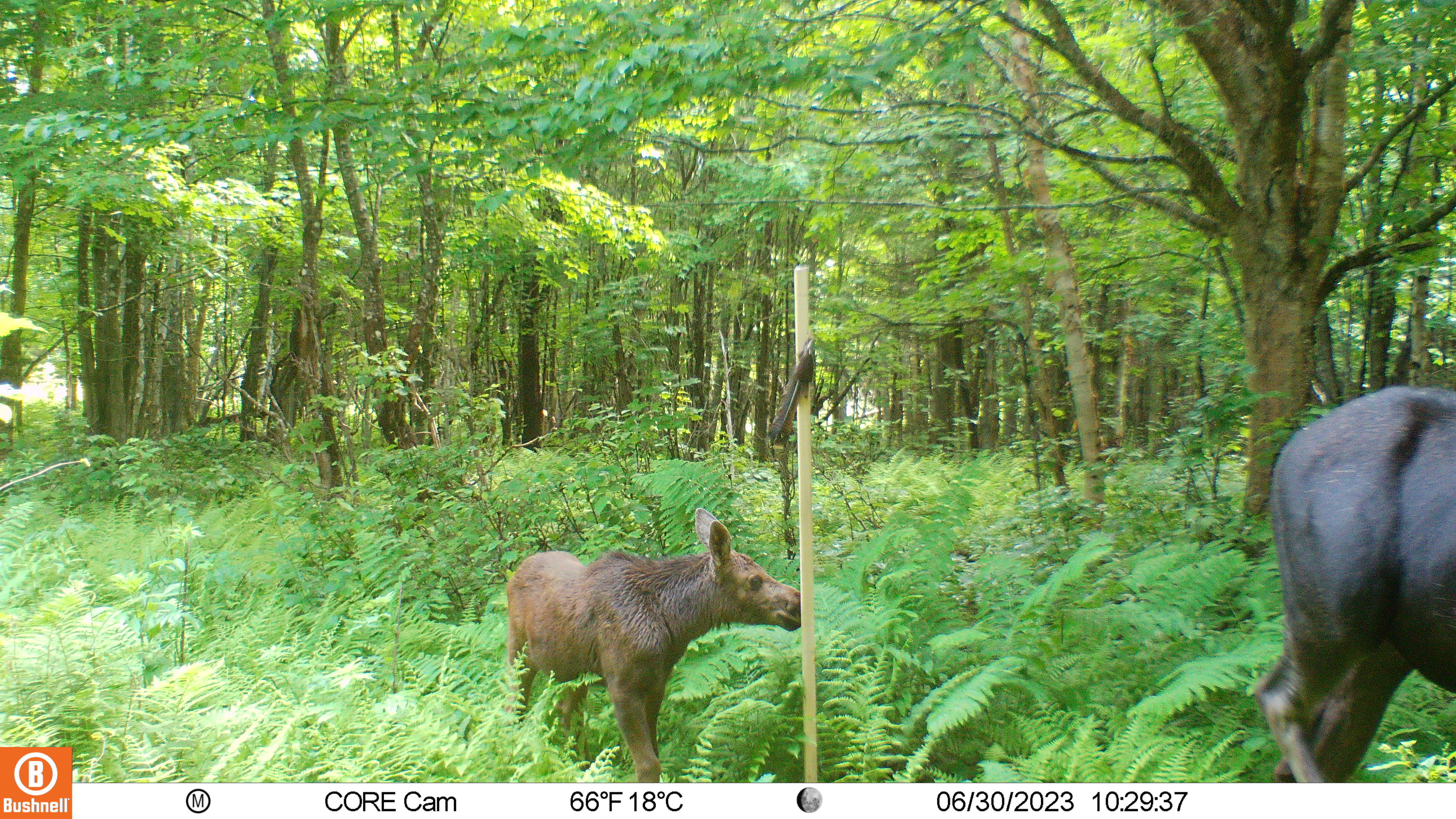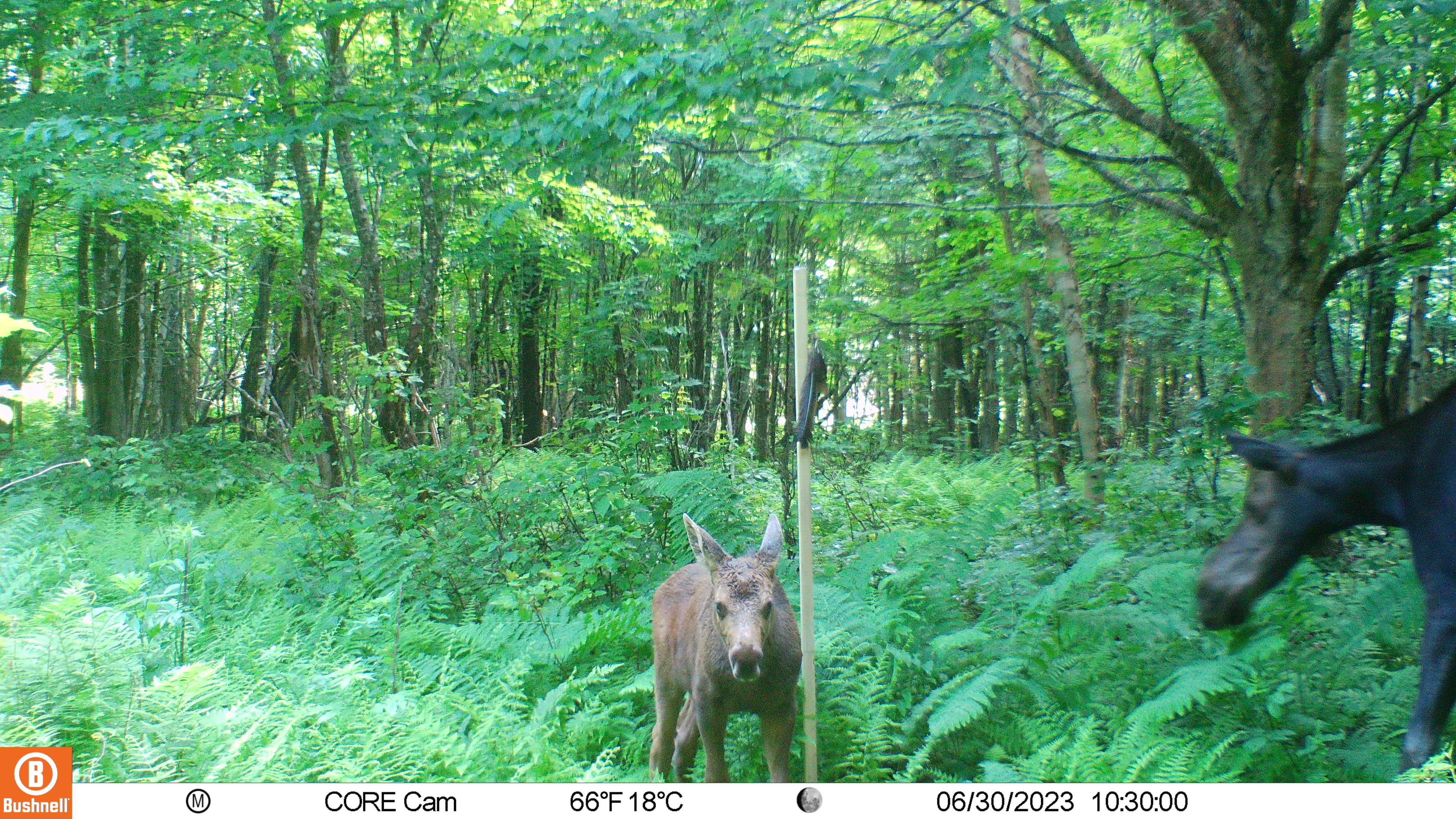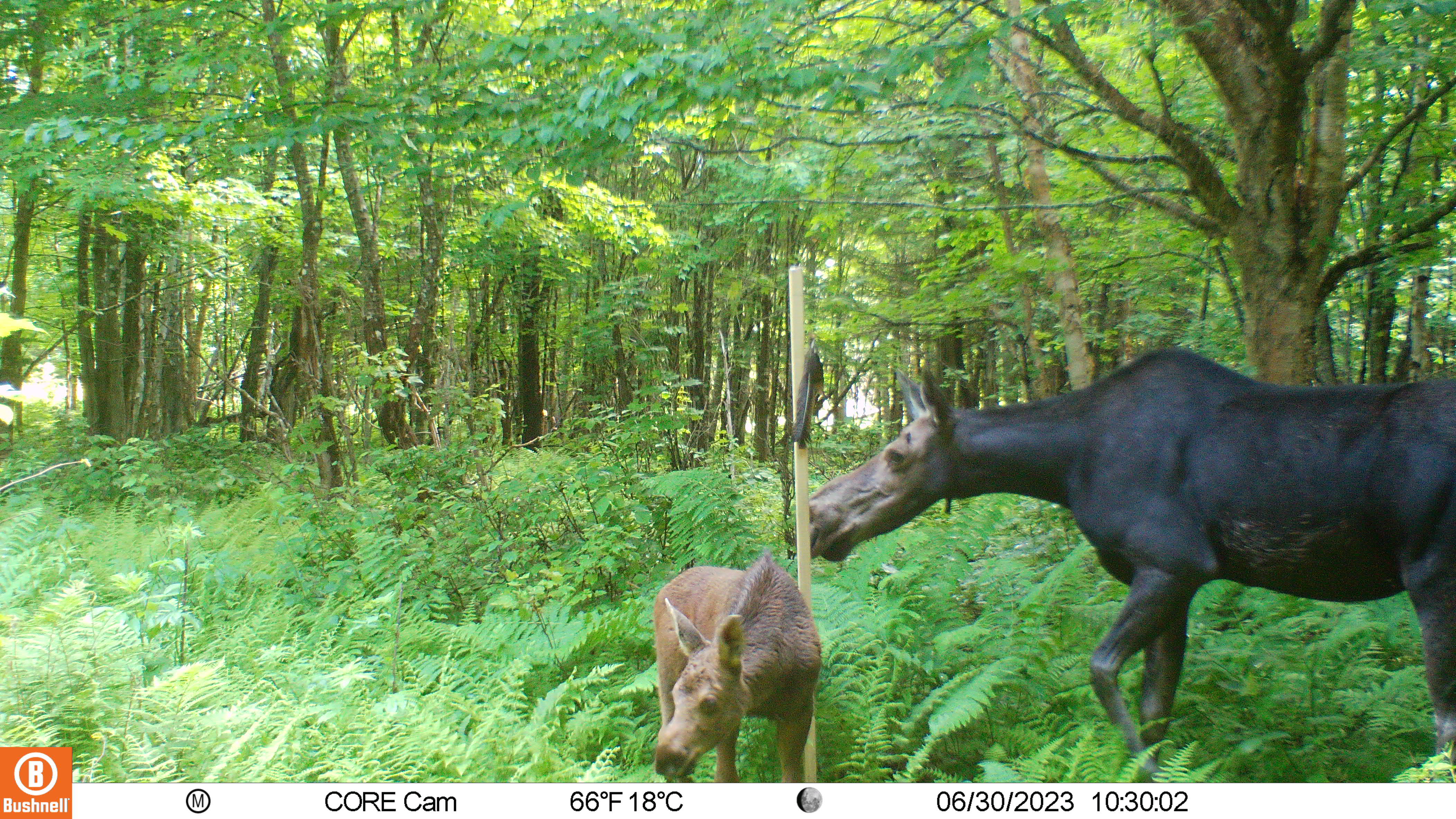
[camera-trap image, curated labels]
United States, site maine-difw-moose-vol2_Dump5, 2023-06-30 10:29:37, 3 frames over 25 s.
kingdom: Animalia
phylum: Chordata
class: Mammalia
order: Artiodactyla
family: Cervidae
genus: Alces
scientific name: Alces alces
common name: moose